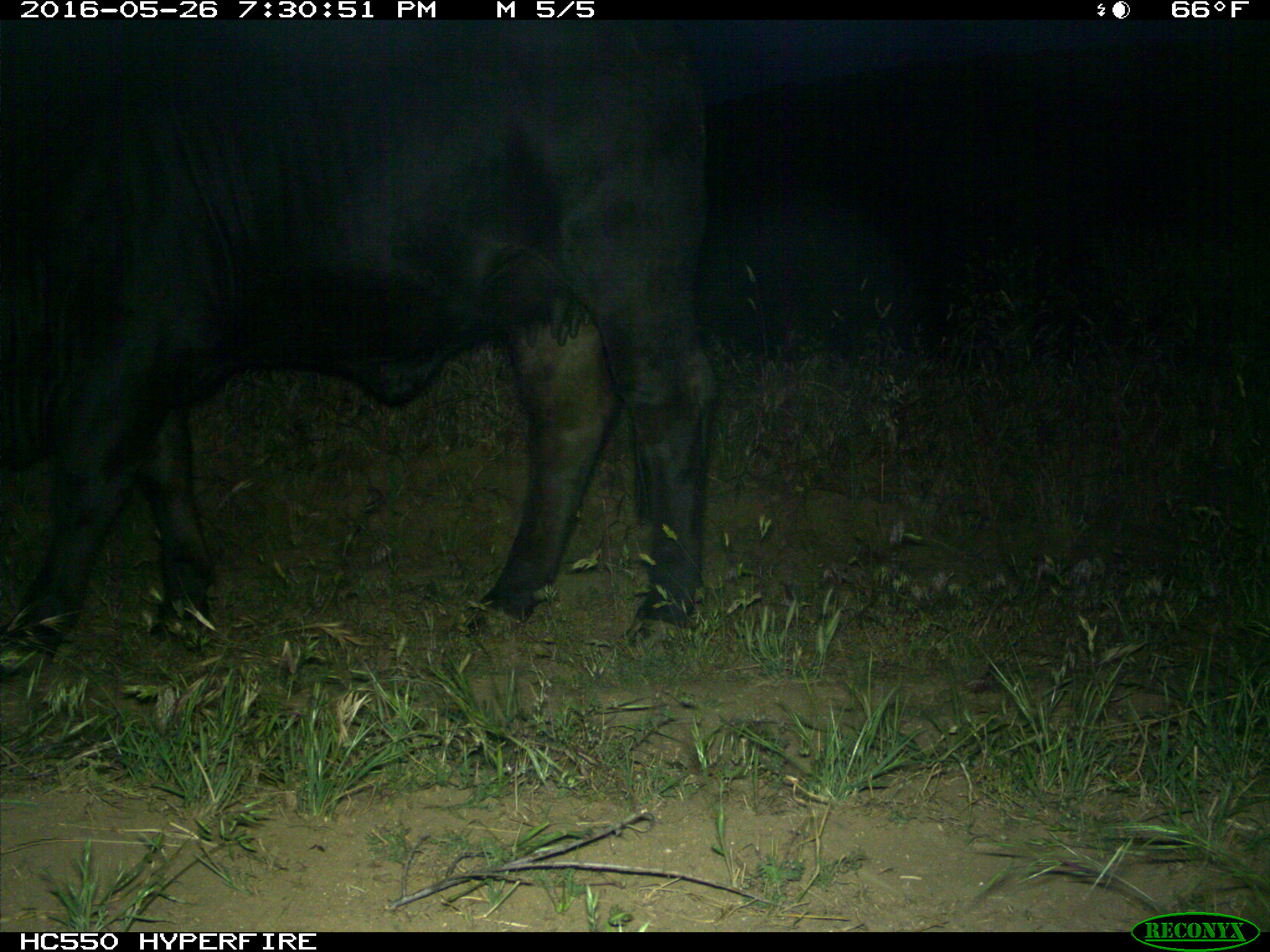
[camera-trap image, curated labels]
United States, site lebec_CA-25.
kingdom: Animalia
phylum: Chordata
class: Mammalia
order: Artiodactyla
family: Bovidae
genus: Bos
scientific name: Bos taurus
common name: domestic cow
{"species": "Bos taurus (domestic cow)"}